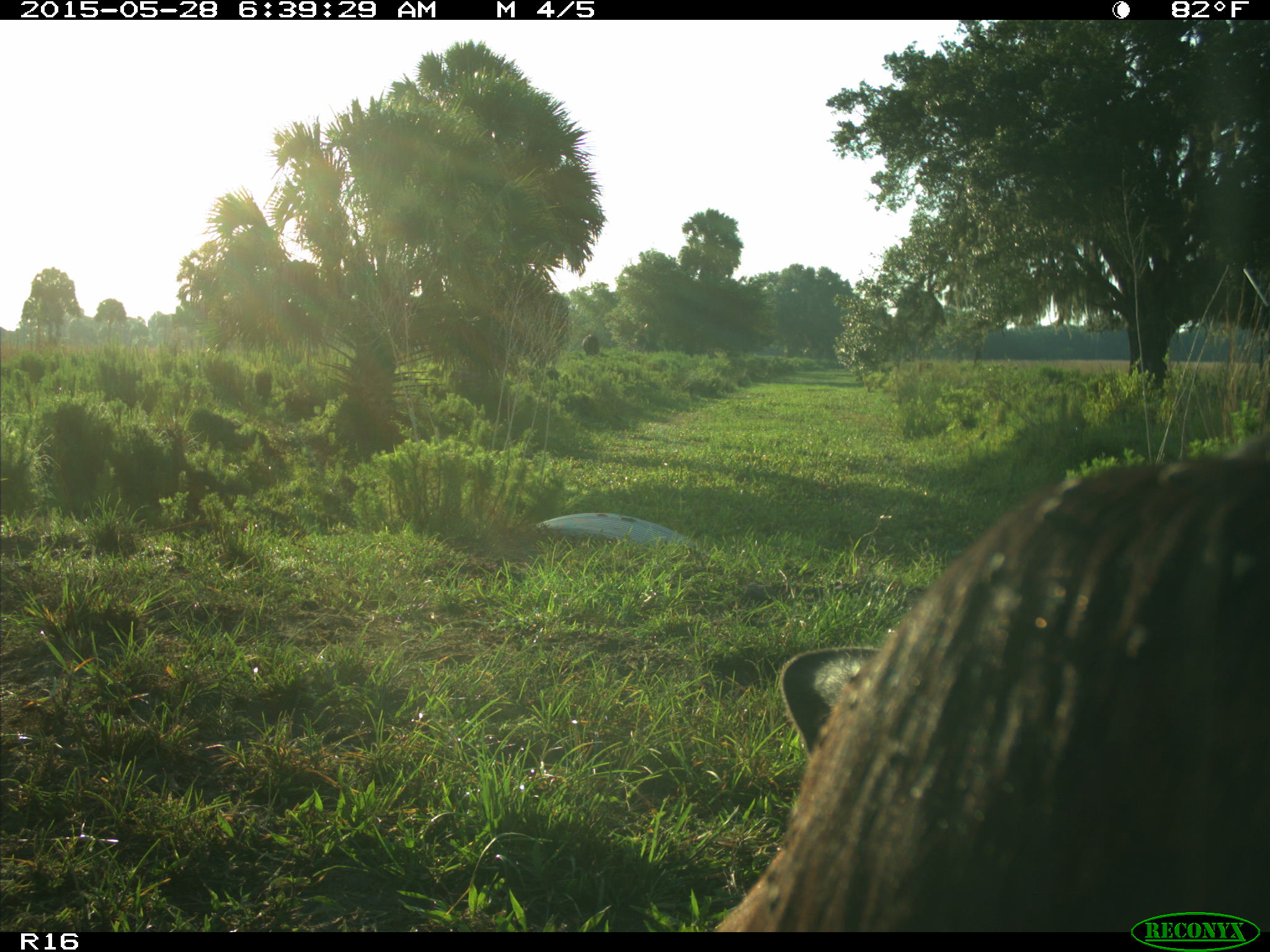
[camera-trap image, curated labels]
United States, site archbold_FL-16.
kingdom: Animalia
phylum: Chordata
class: Mammalia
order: Artiodactyla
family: Bovidae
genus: Bos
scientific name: Bos taurus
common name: domestic cow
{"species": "Bos taurus (domestic cow)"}